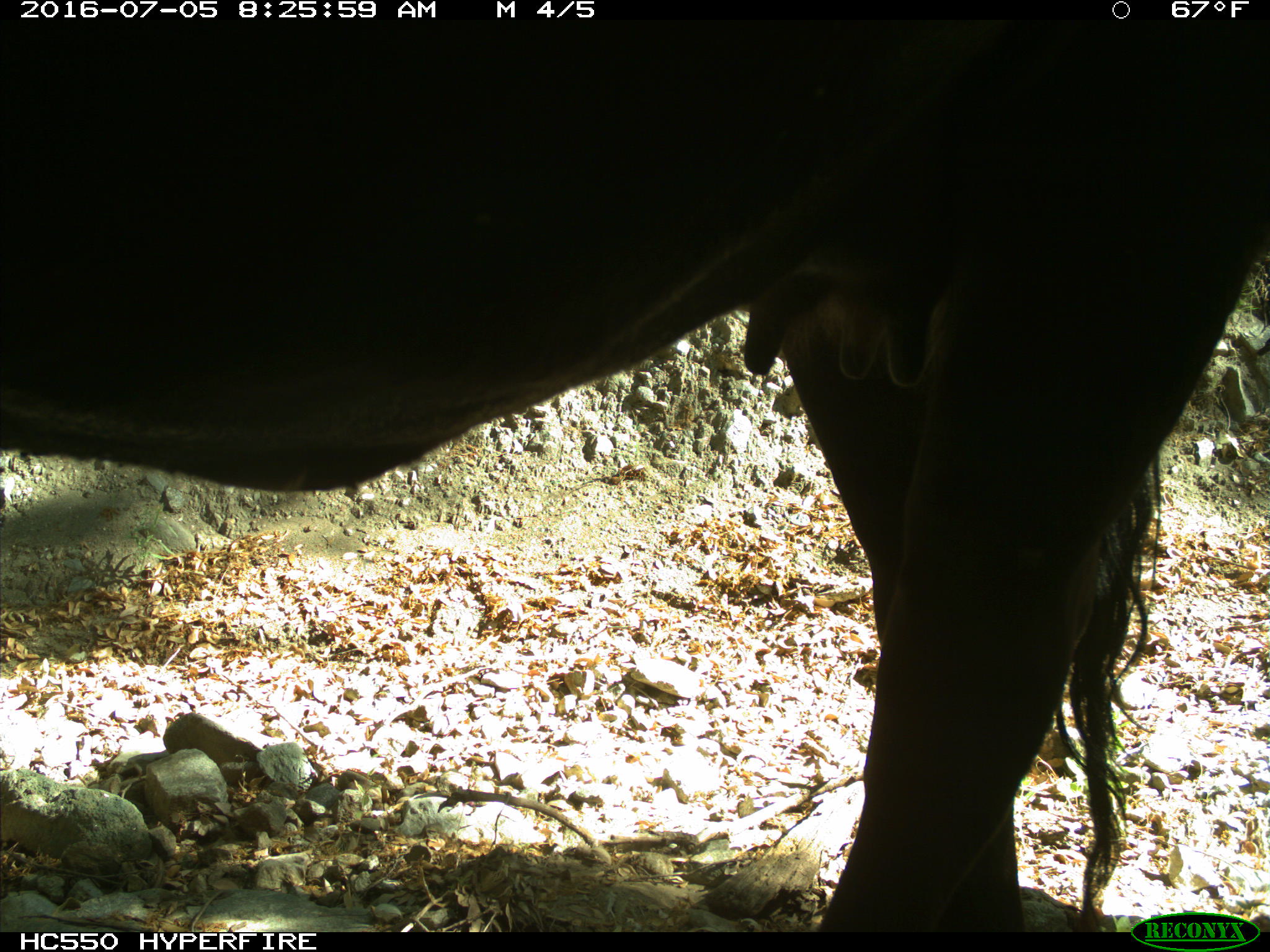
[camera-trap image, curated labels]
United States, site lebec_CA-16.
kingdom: Animalia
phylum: Chordata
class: Mammalia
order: Artiodactyla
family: Bovidae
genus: Bos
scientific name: Bos taurus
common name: domestic cow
Bos taurus (domestic cow).